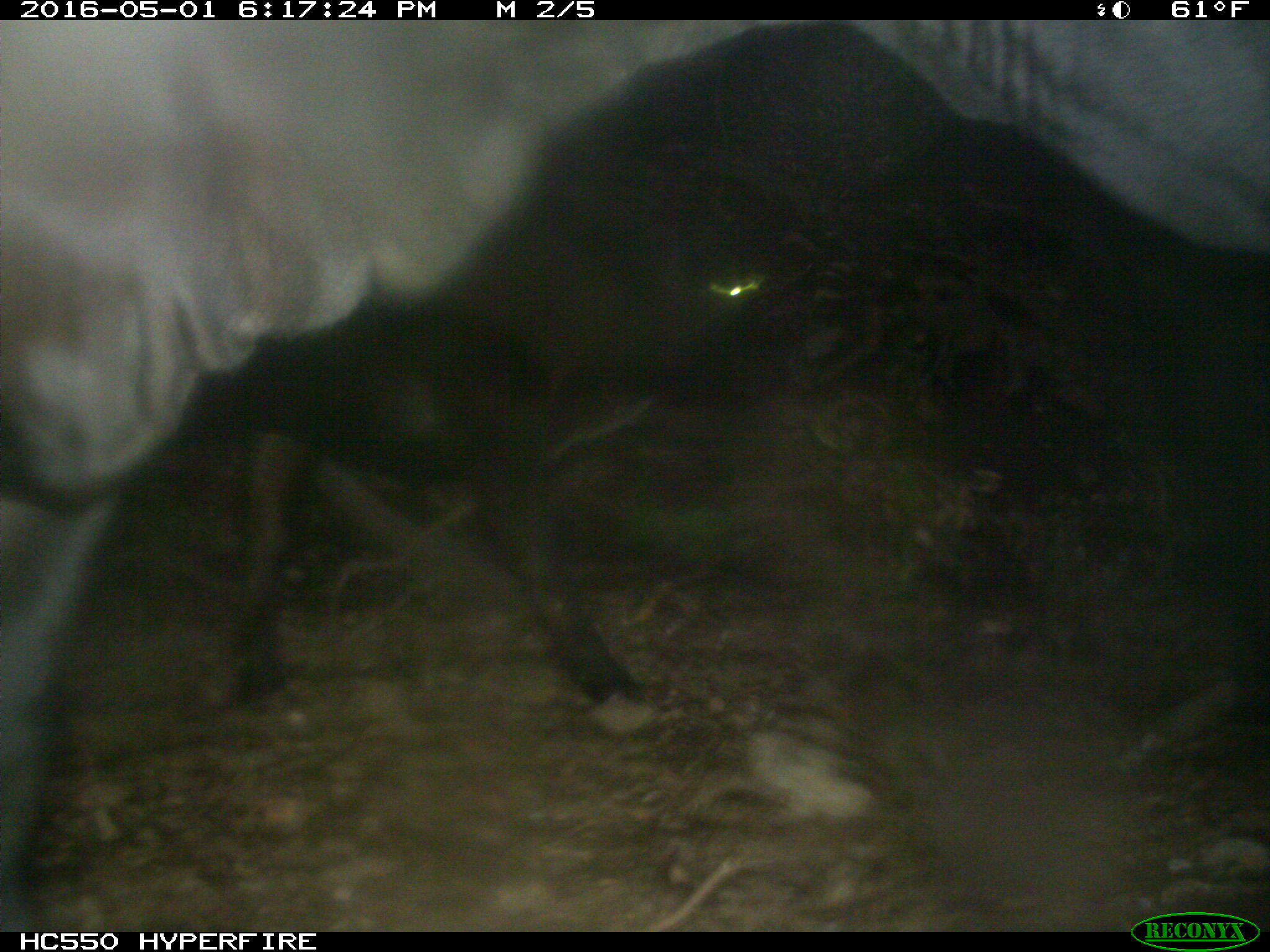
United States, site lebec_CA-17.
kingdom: Animalia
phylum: Chordata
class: Mammalia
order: Artiodactyla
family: Bovidae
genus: Bos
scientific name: Bos taurus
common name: domestic cow